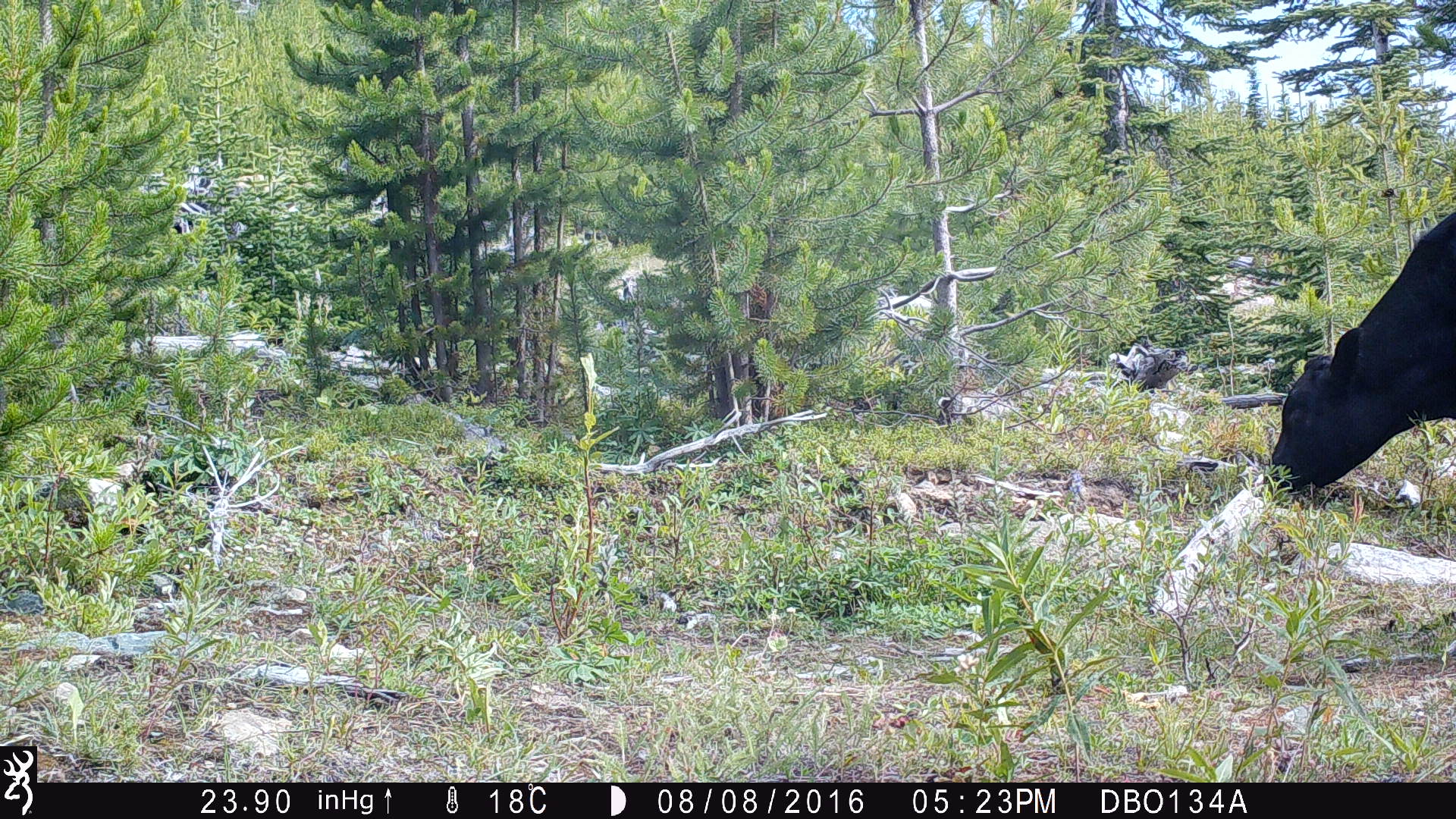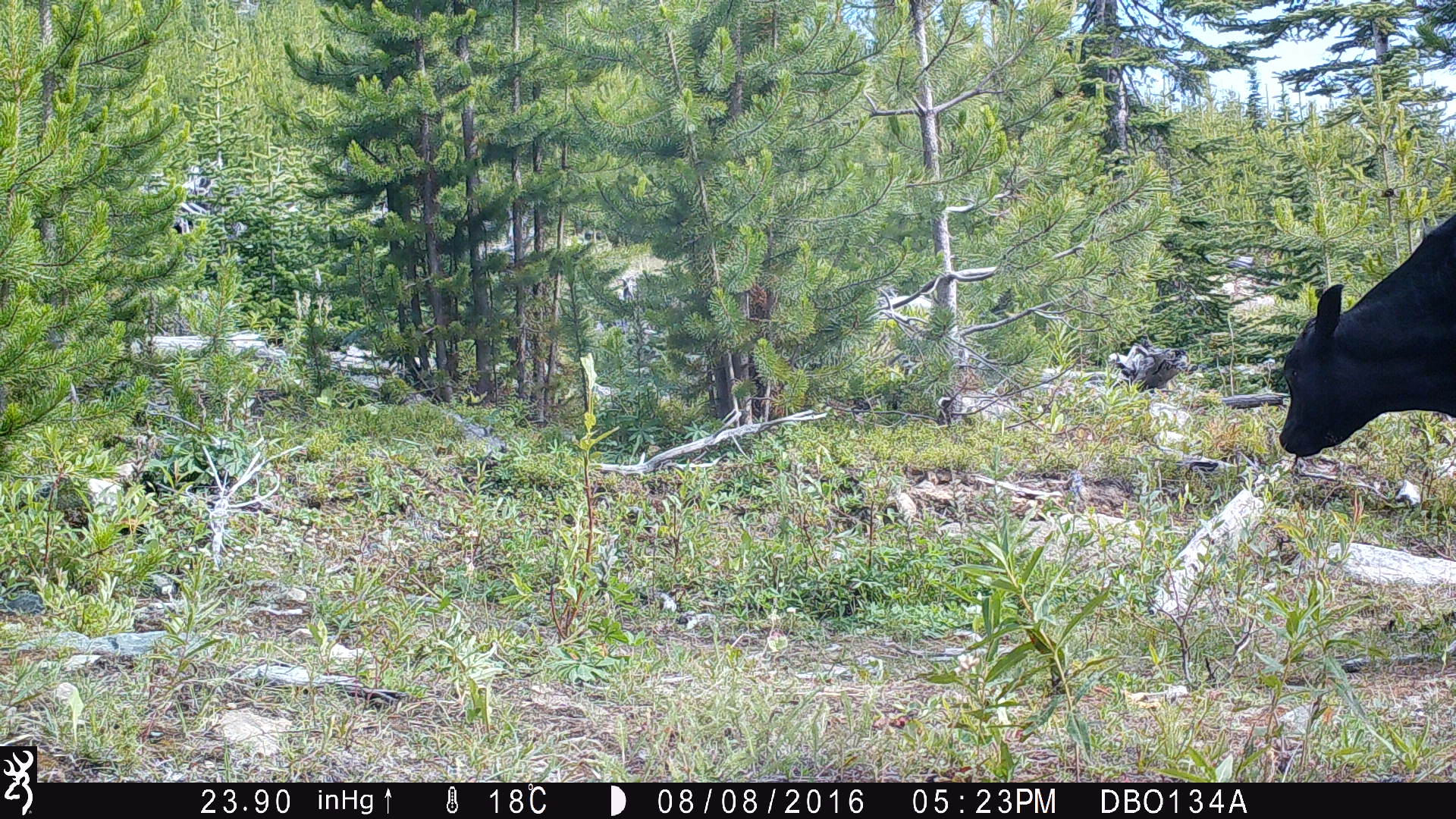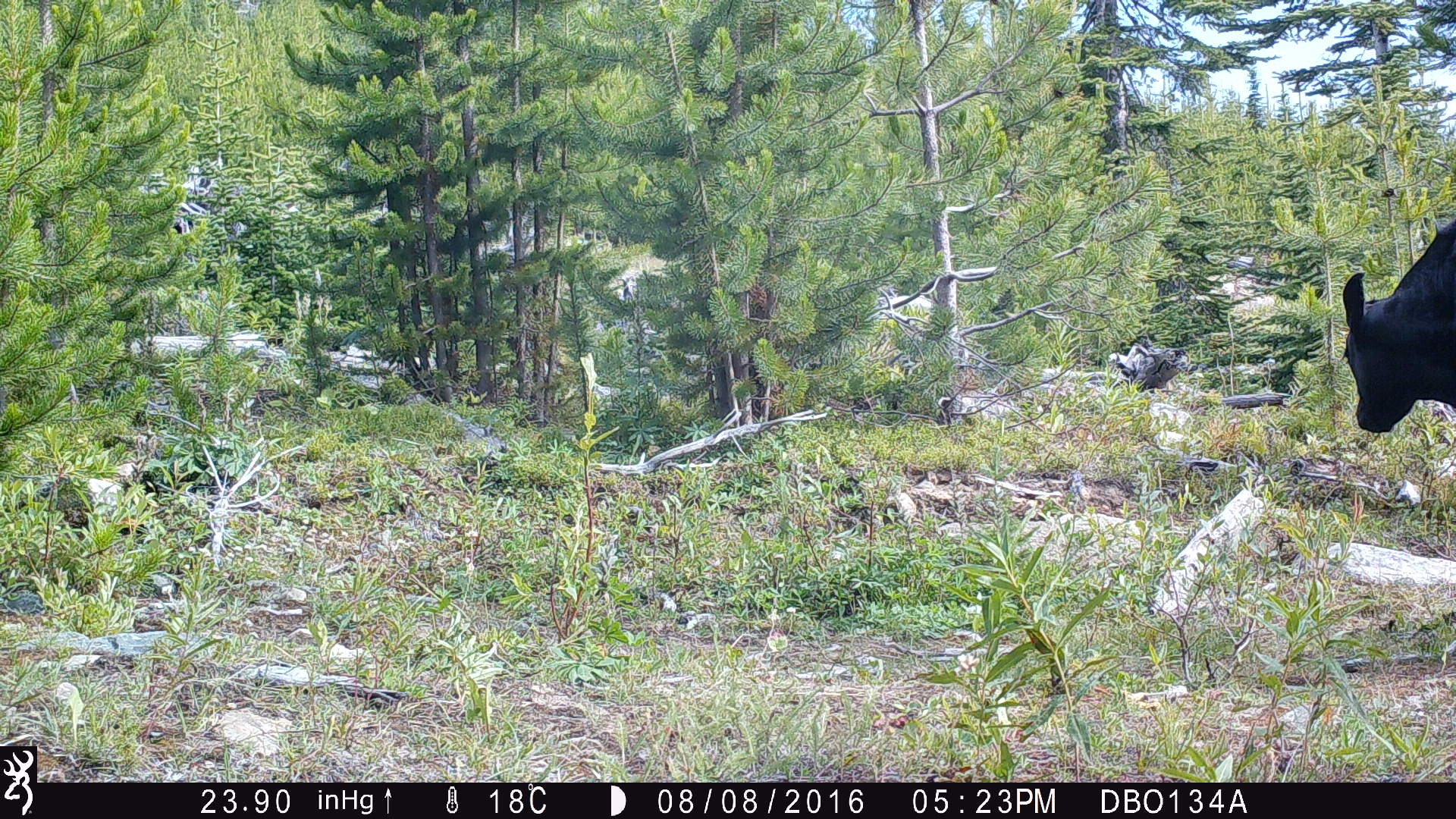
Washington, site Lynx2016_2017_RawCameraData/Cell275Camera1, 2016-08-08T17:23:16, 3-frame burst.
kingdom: Animalia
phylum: Chordata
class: Mammalia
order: Artiodactyla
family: Bovidae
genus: Bos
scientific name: Bos taurus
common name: domestic cattle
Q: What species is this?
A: Domestic cattle (Bos taurus).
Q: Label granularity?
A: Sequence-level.